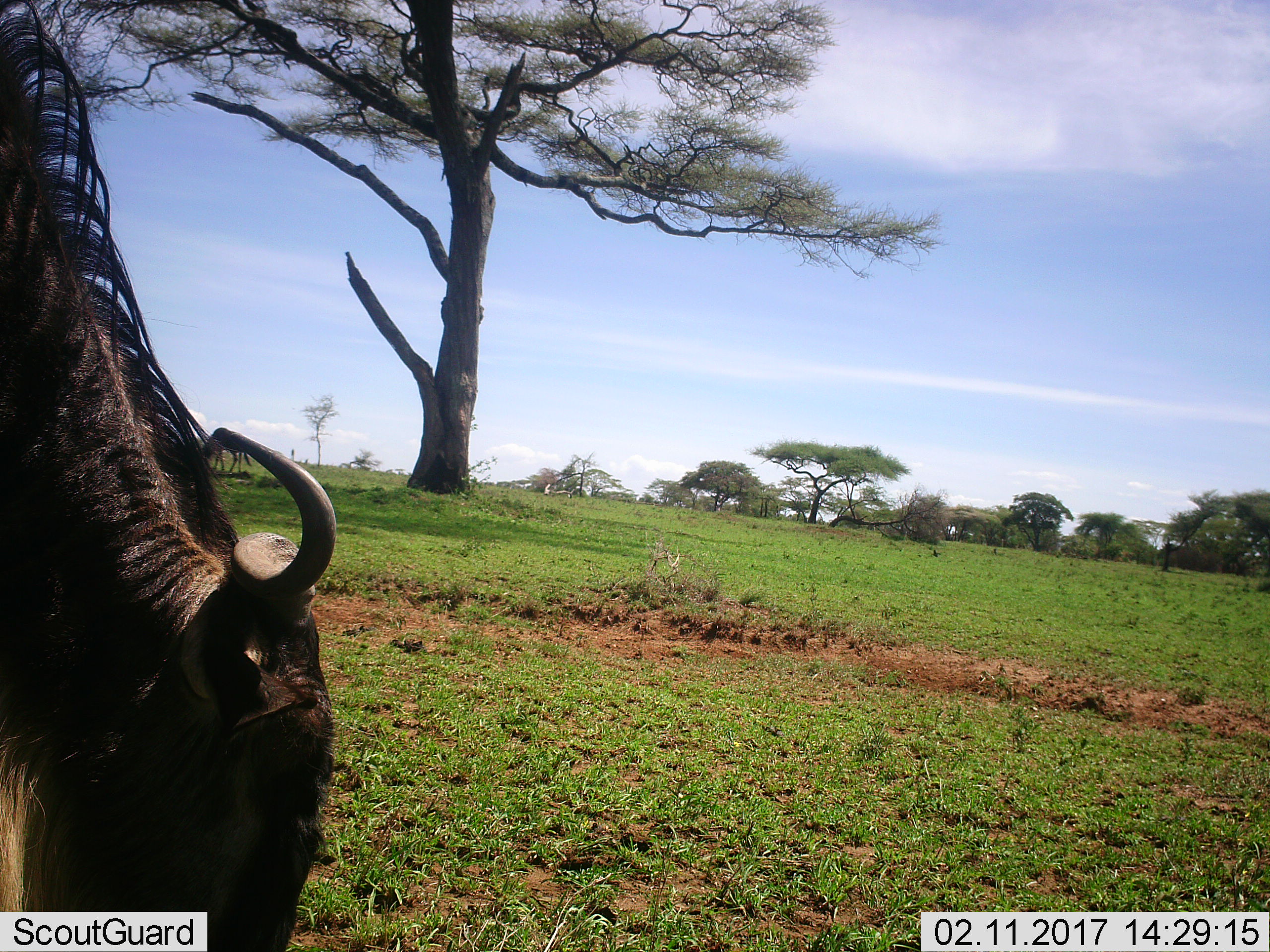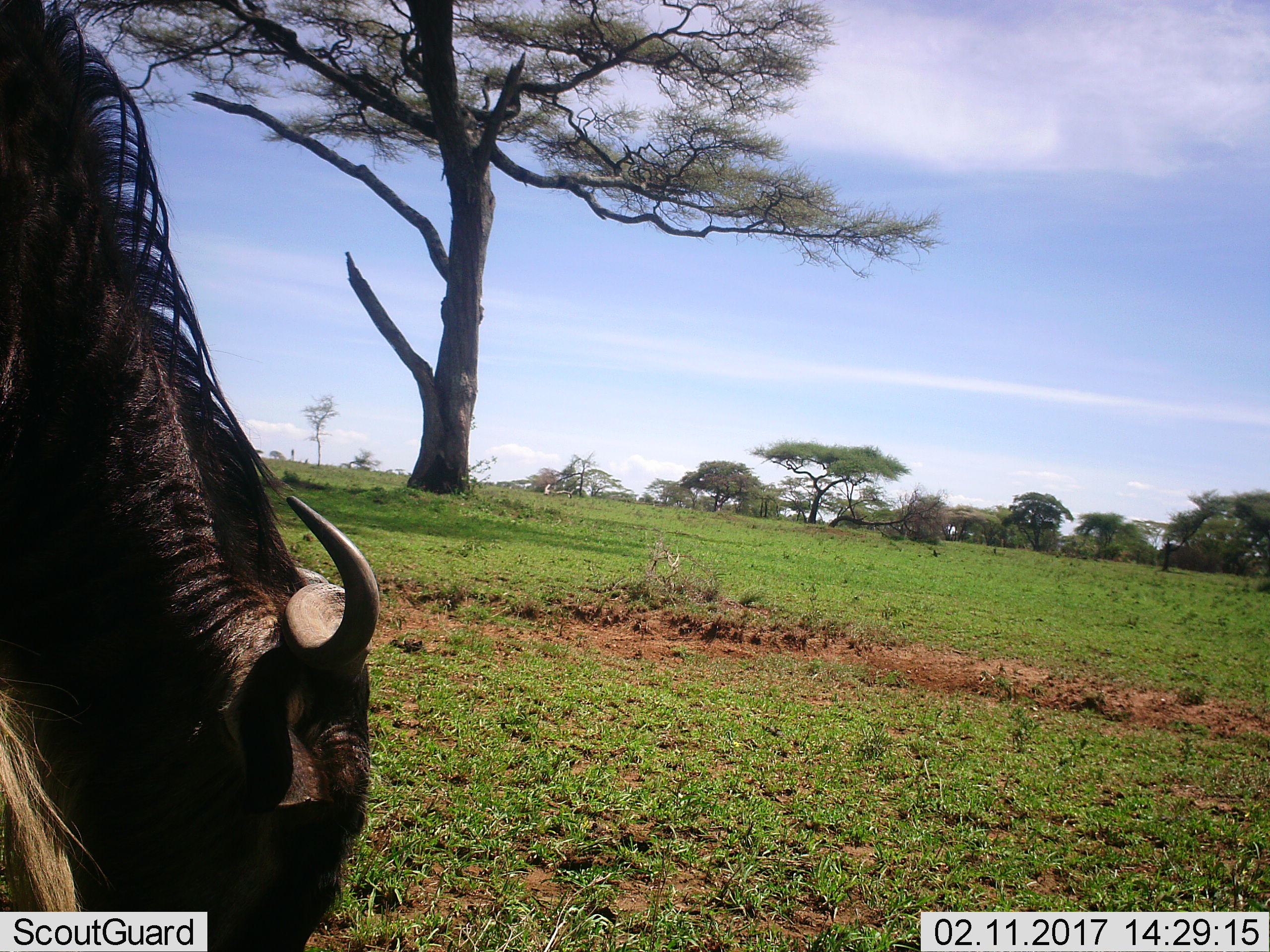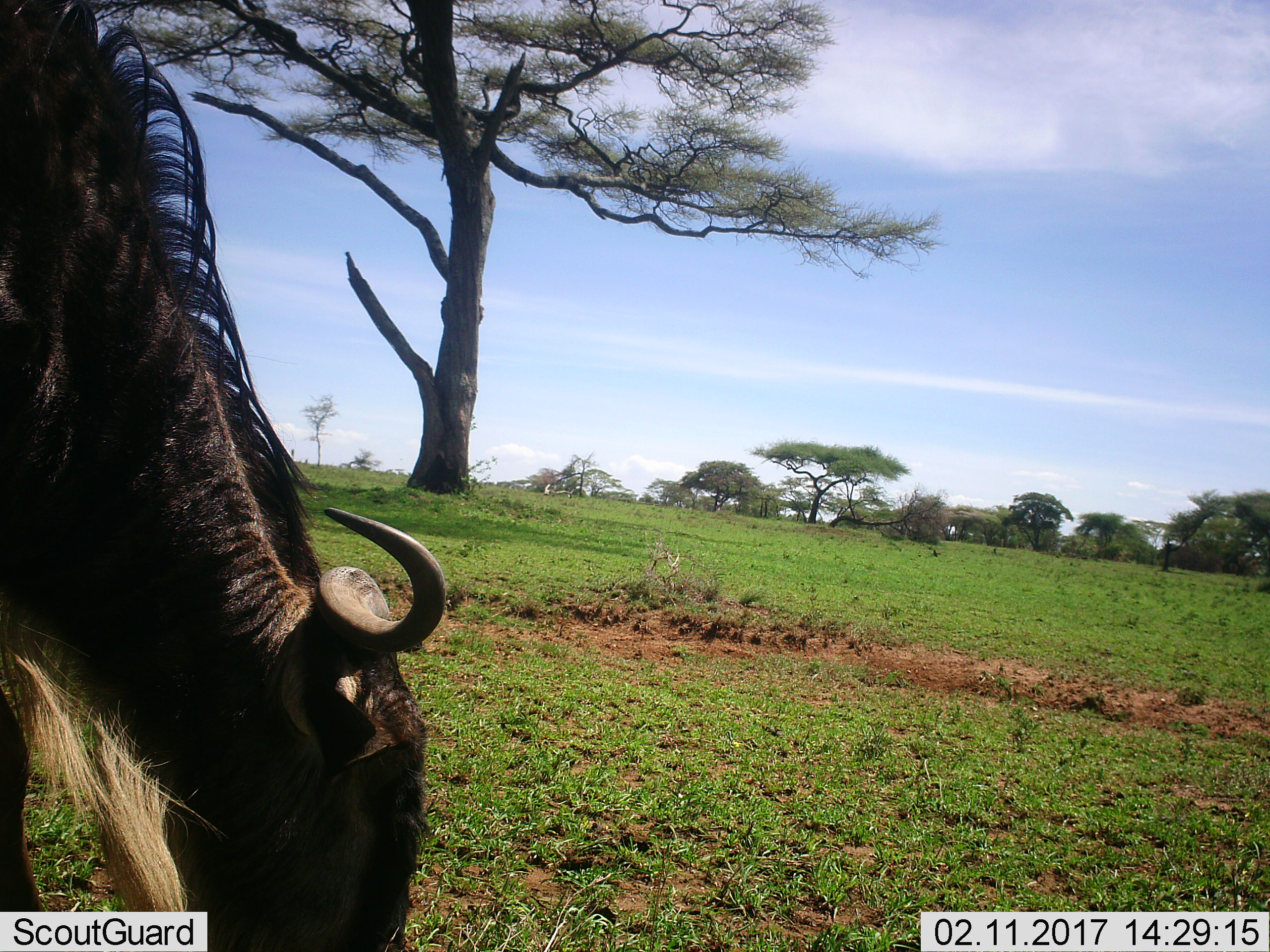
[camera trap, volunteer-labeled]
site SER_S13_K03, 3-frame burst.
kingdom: Animalia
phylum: Chordata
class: Mammalia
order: Artiodactyla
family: Bovidae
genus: Connochaetes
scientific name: Connochaetes taurinus taurinus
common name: blue wildebeest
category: wildebeestblue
Wildebeestblue (blue wildebeest) (Connochaetes taurinus taurinus), count 1. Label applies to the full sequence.